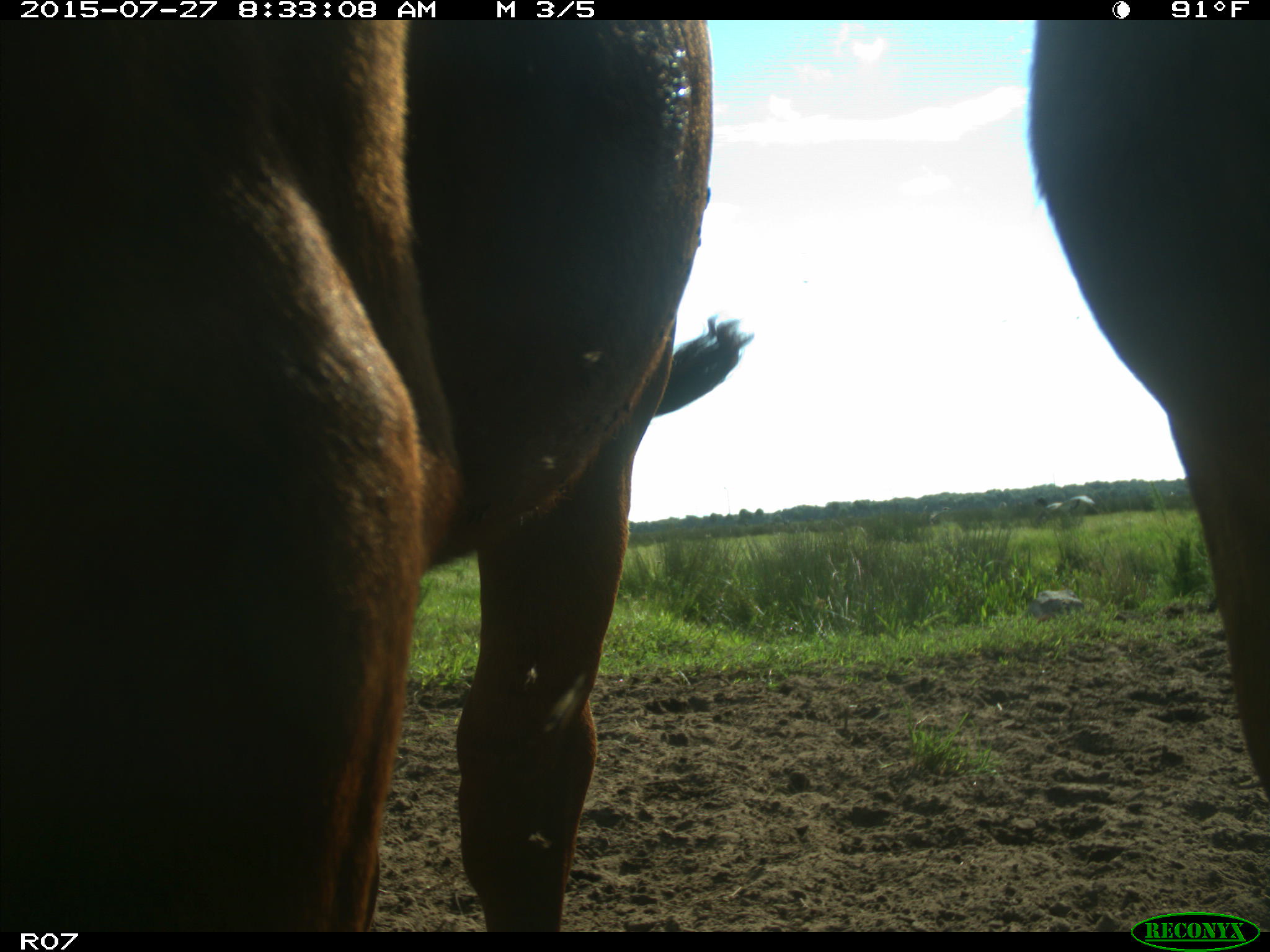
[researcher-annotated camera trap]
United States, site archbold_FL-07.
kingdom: Animalia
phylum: Chordata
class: Mammalia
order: Artiodactyla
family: Bovidae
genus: Bos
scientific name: Bos taurus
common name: domestic cow